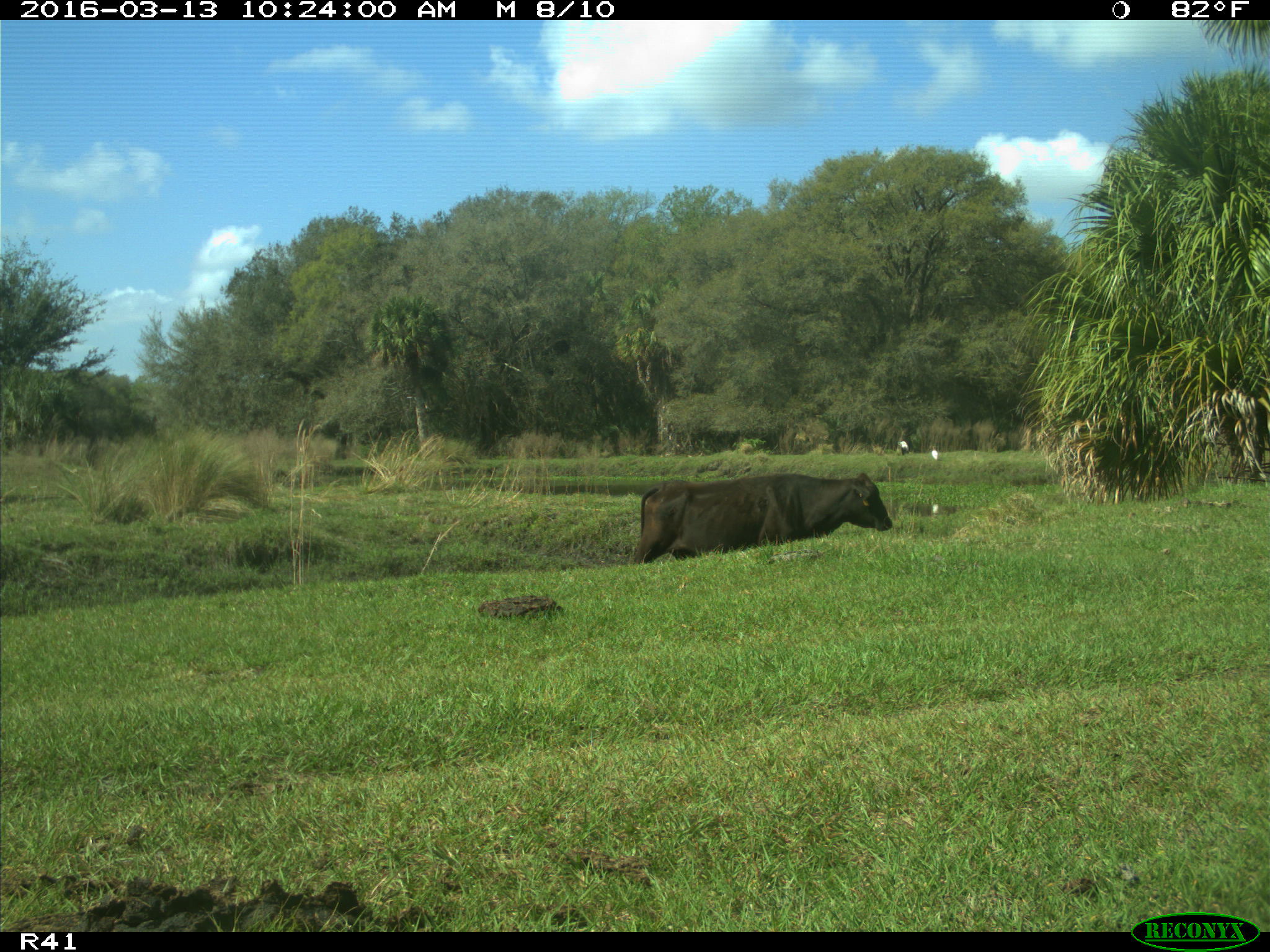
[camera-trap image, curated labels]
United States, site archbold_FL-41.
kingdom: Animalia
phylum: Chordata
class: Mammalia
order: Artiodactyla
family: Bovidae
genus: Bos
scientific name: Bos taurus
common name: domestic cow